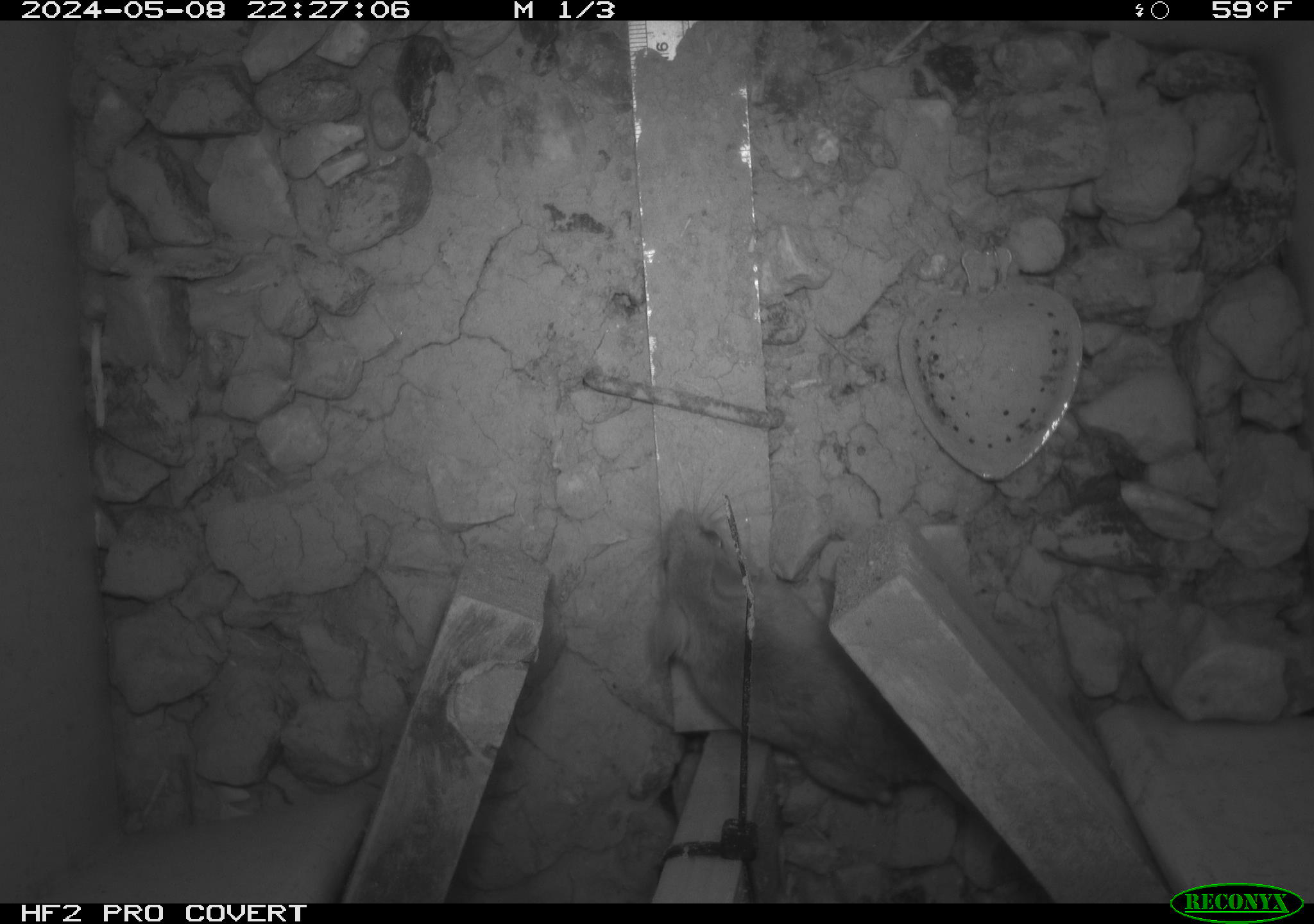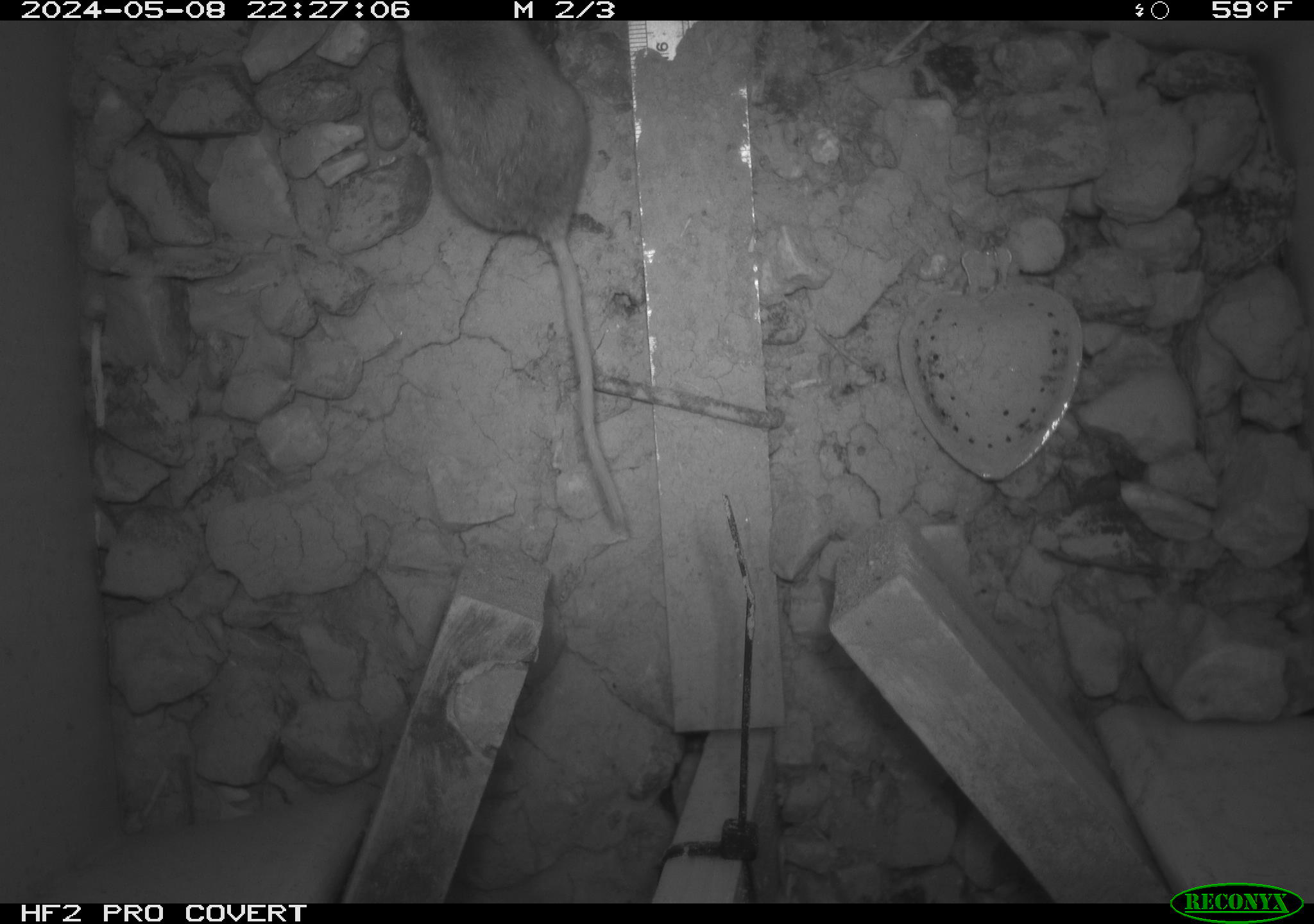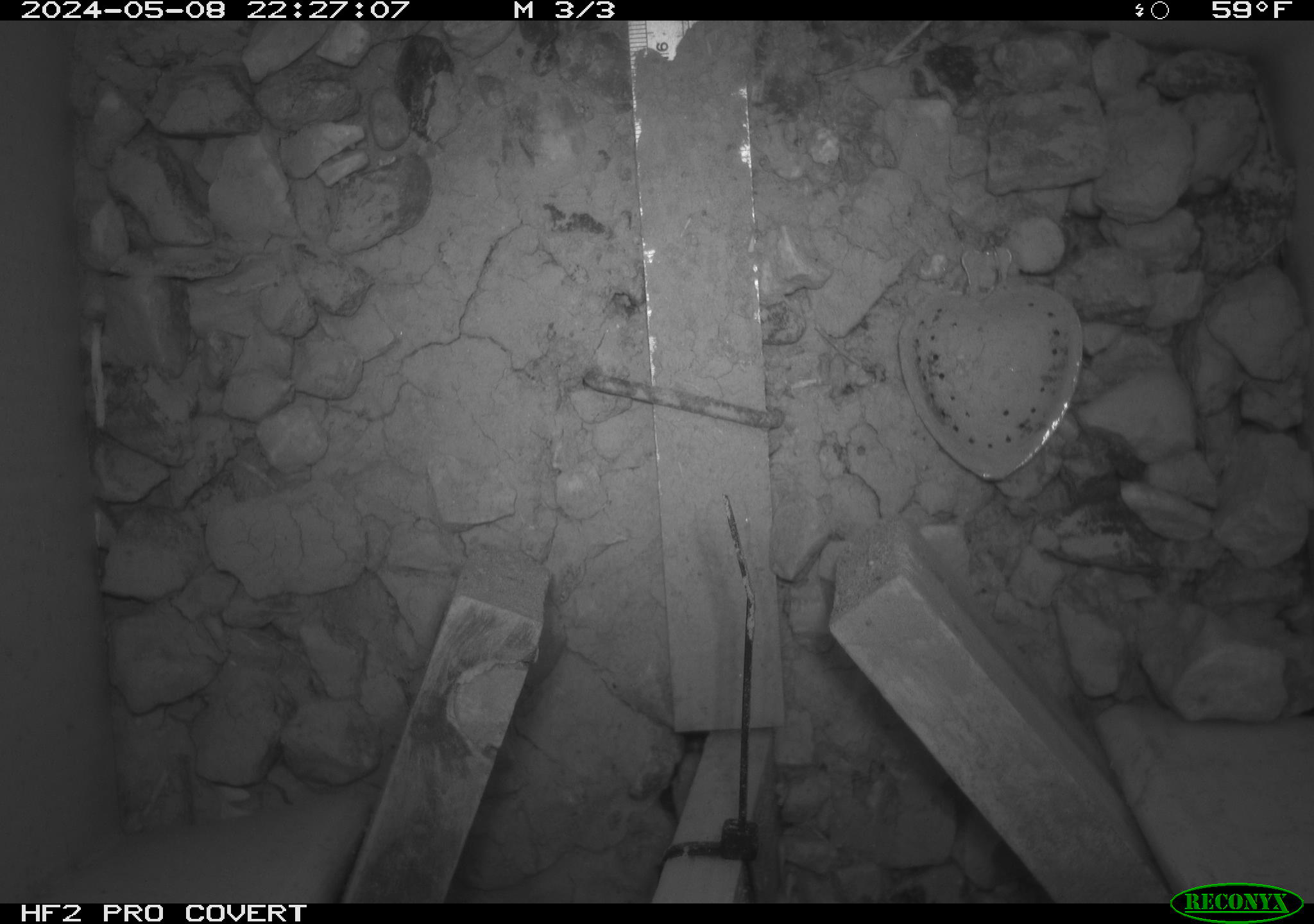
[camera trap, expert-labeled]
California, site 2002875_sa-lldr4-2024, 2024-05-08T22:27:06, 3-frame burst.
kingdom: Animalia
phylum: Chordata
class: Mammalia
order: Rodentia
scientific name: Rodentia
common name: rodent